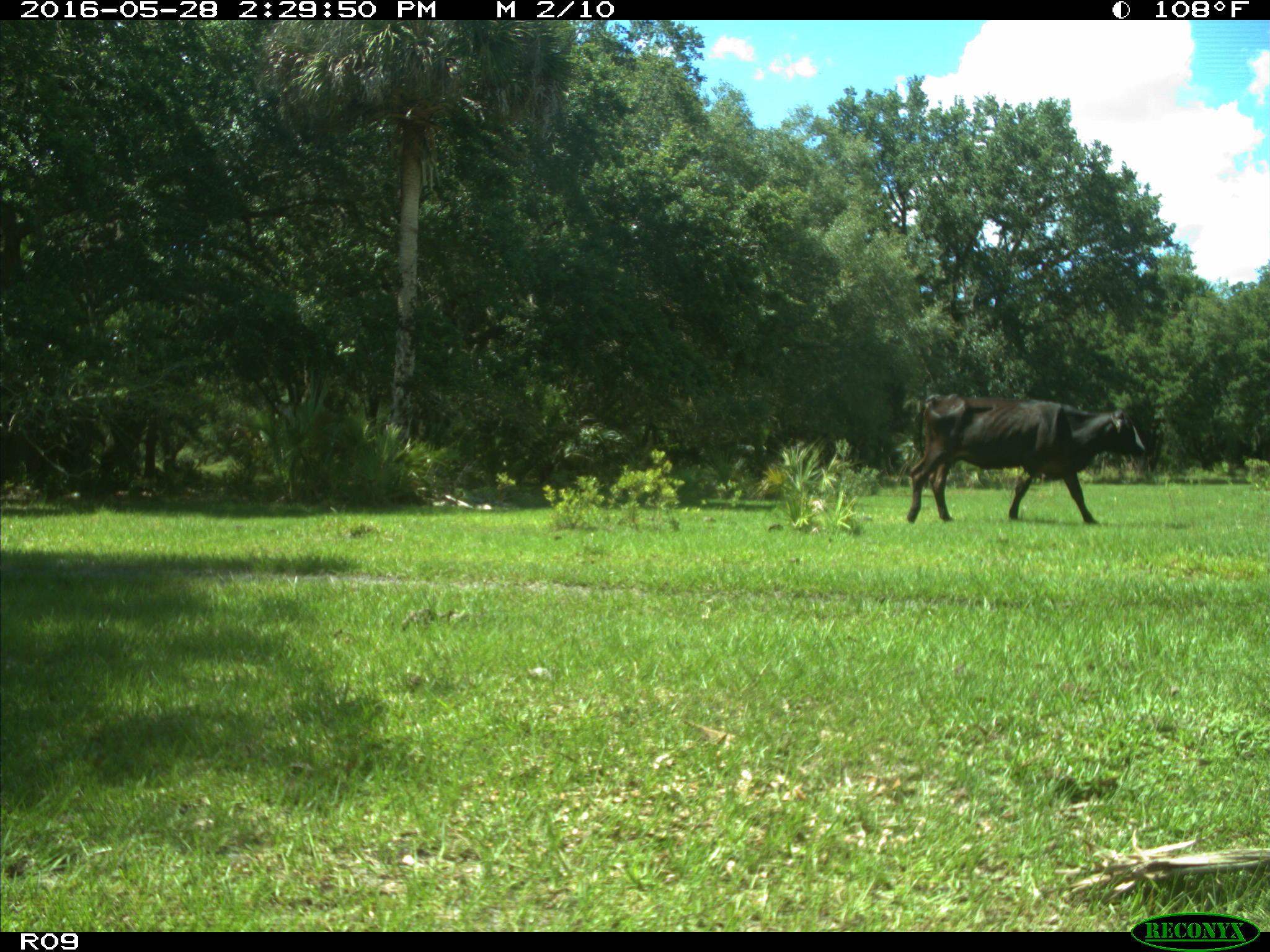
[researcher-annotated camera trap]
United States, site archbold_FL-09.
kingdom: Animalia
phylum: Chordata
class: Mammalia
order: Artiodactyla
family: Bovidae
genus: Bos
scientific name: Bos taurus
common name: domestic cow